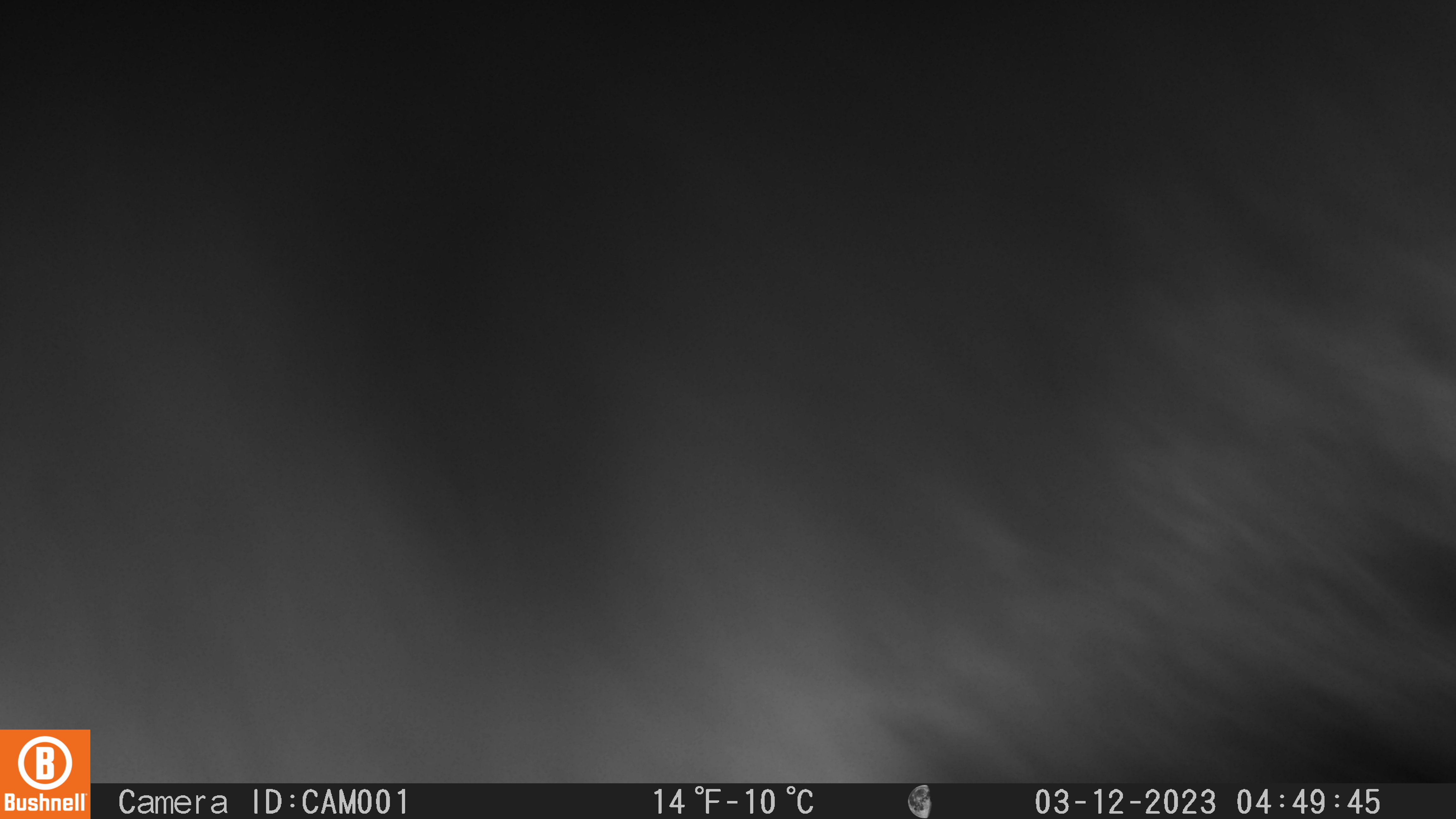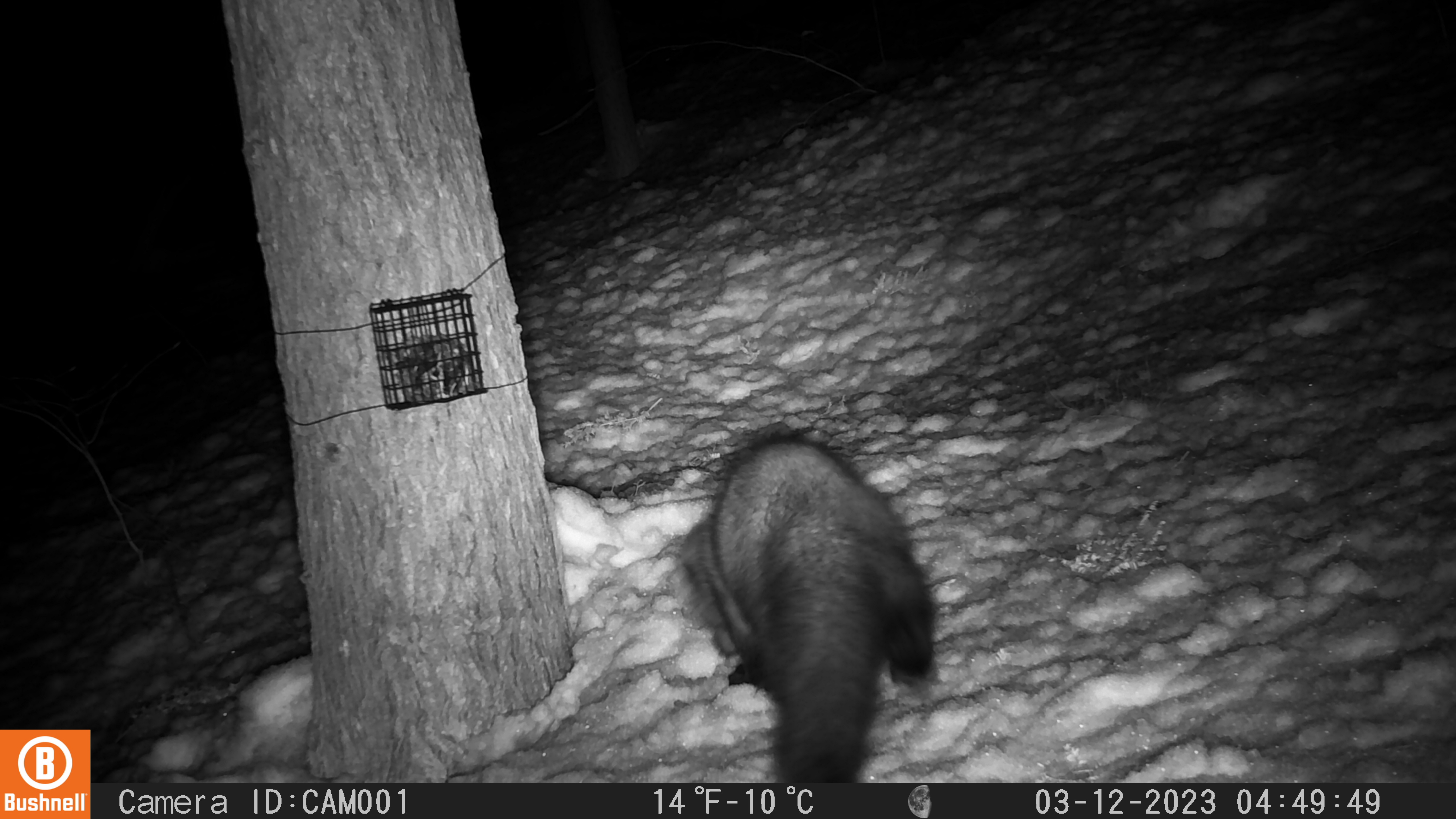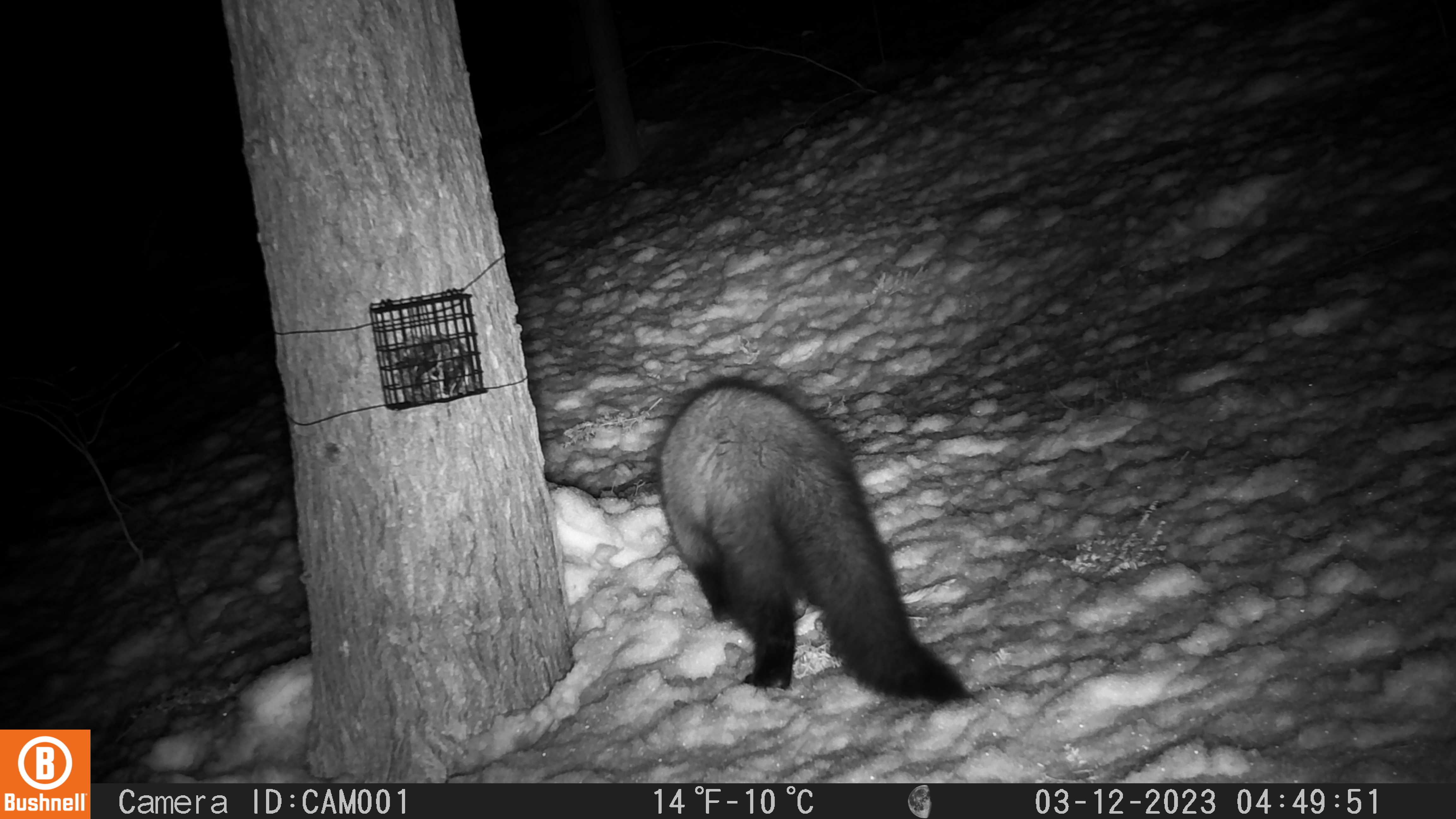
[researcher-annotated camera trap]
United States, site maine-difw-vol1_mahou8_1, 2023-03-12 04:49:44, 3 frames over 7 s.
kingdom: Animalia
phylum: Chordata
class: Mammalia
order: Carnivora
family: Mustelidae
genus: Pekania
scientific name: Pekania pennanti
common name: fisher